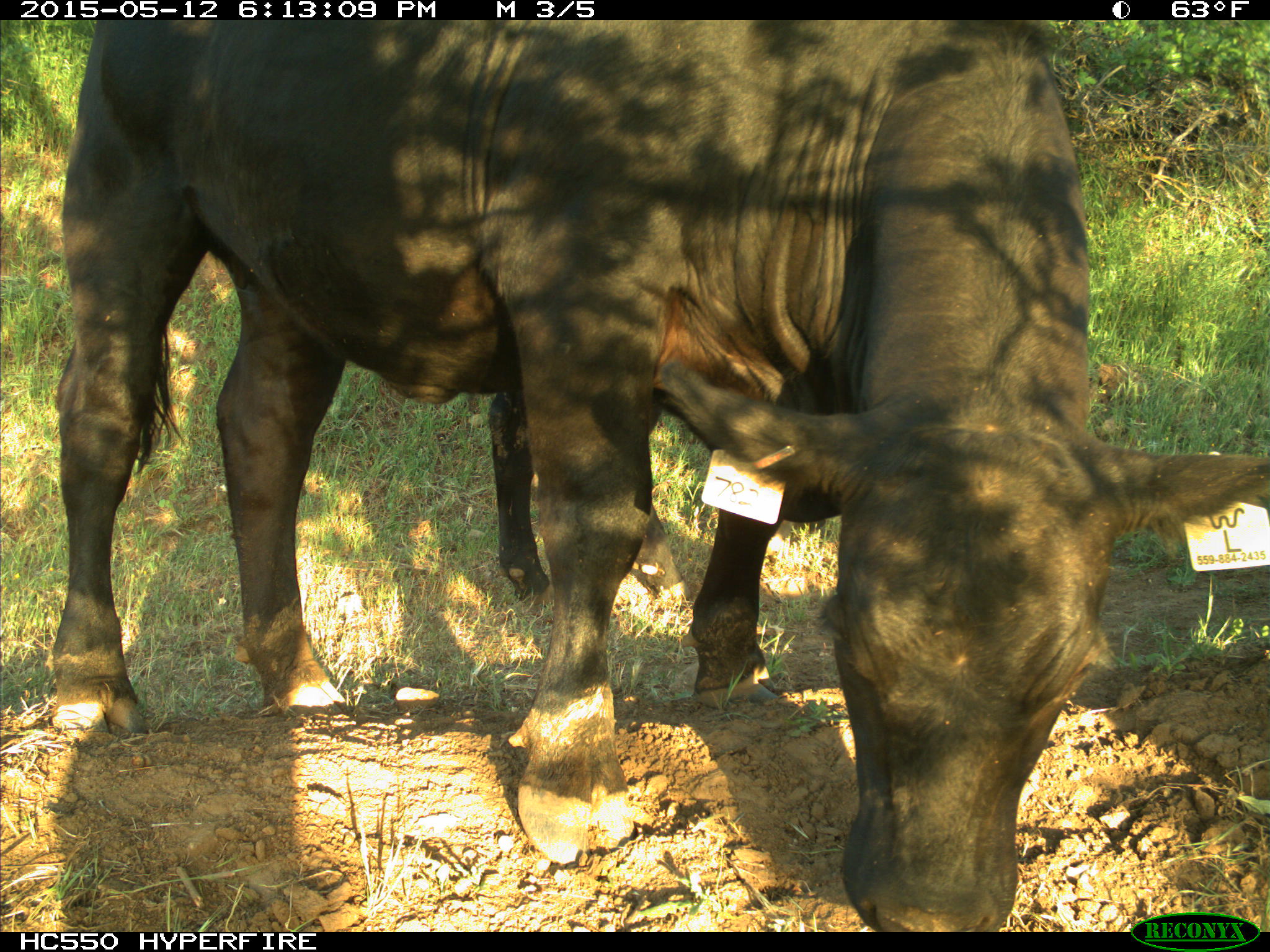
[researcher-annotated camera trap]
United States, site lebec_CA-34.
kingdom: Animalia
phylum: Chordata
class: Mammalia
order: Artiodactyla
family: Bovidae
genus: Bos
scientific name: Bos taurus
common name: domestic cow